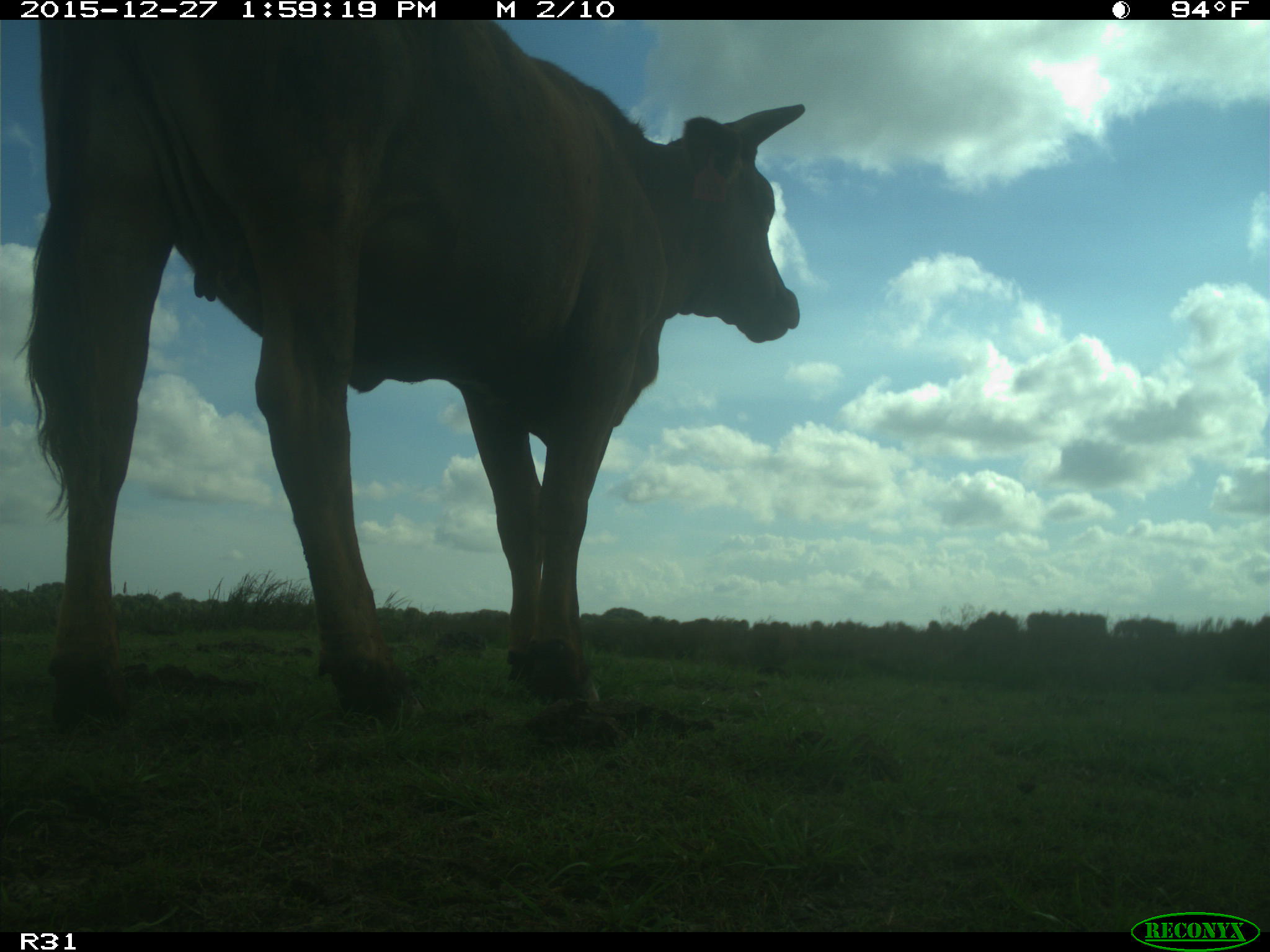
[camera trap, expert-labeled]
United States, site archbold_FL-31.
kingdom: Animalia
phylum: Chordata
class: Mammalia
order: Artiodactyla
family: Bovidae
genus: Bos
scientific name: Bos taurus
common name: domestic cow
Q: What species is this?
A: Bos taurus (domestic cow).